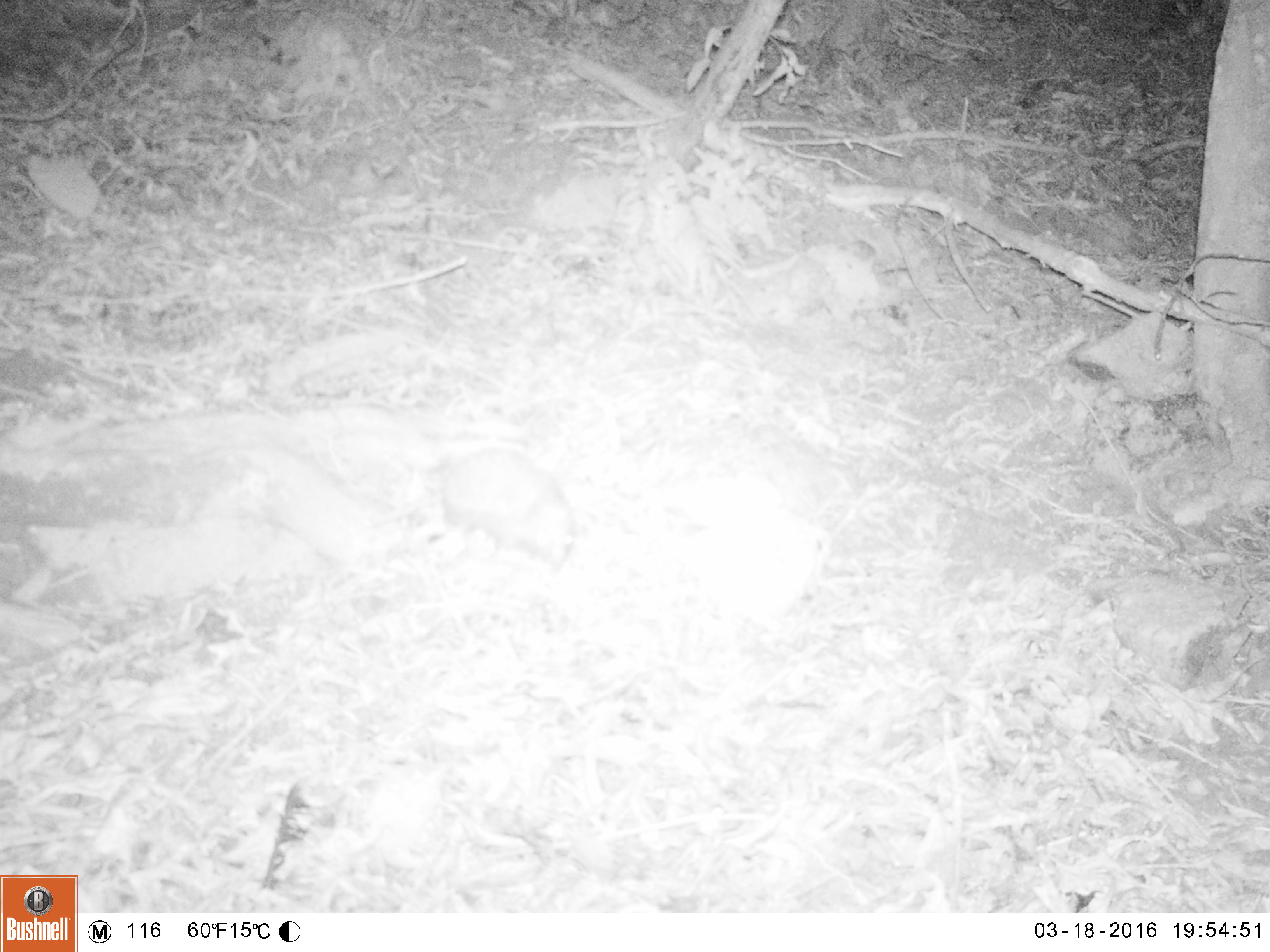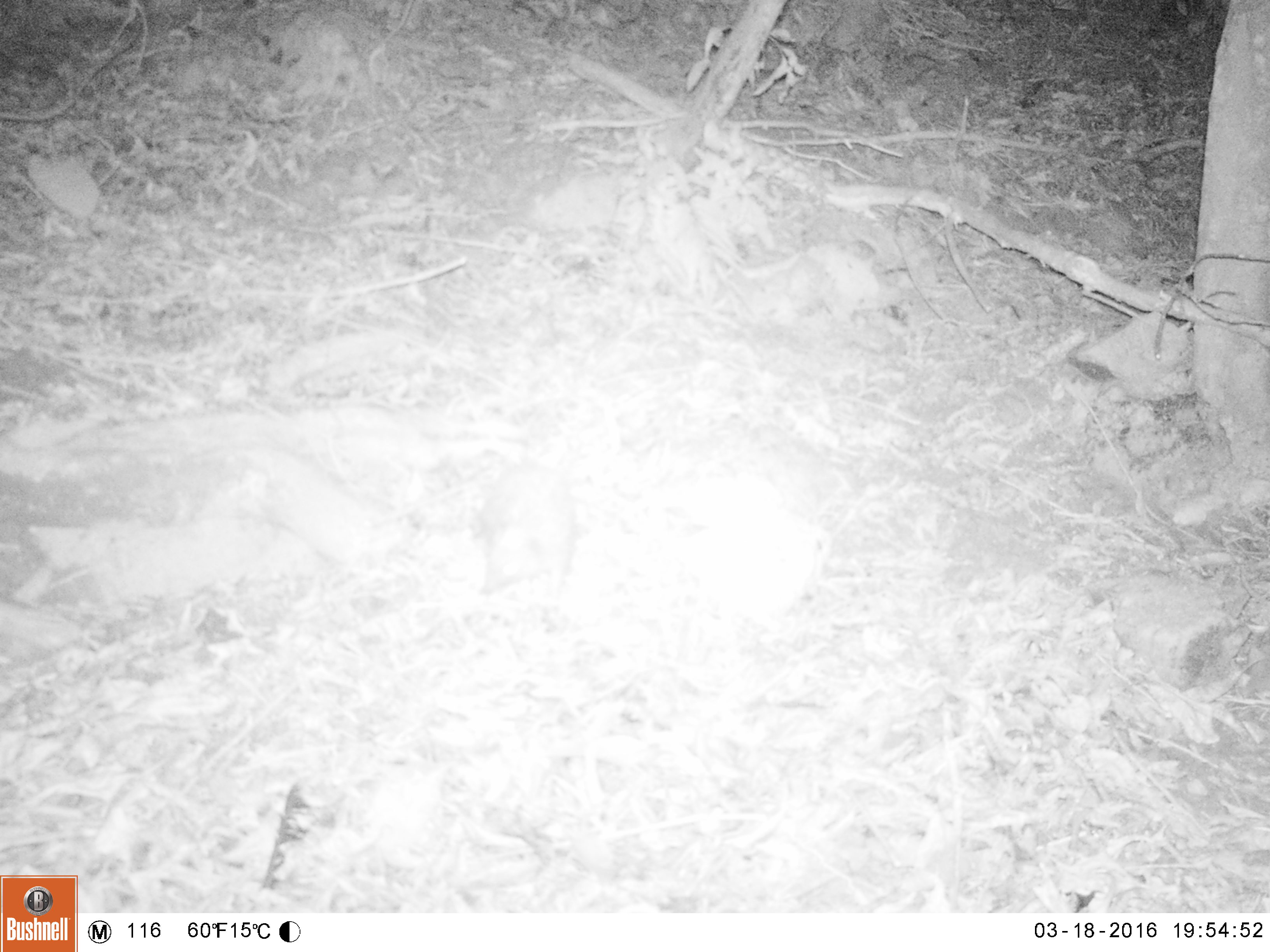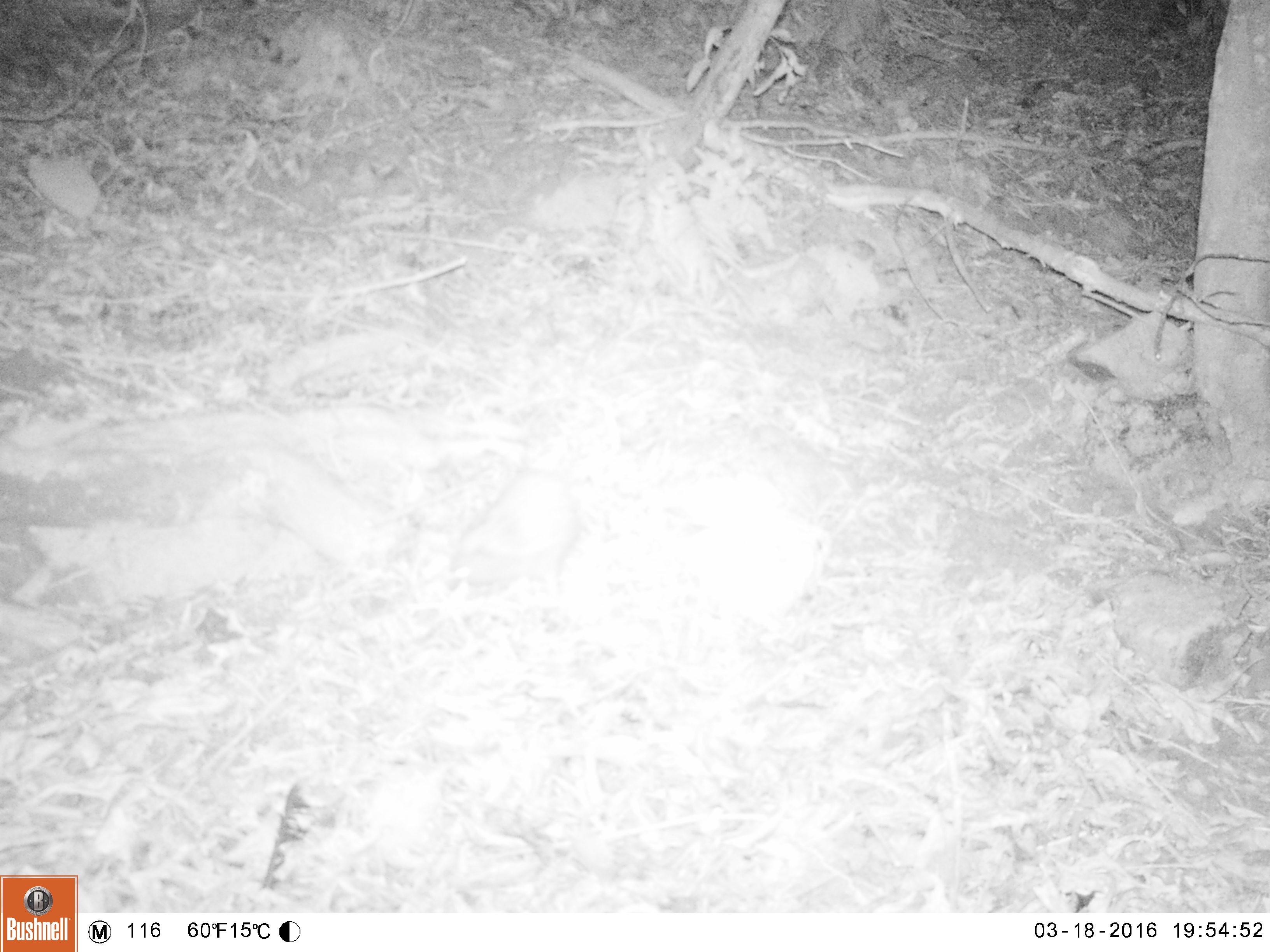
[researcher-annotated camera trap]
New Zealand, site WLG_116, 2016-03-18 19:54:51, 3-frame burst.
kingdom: Animalia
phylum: Chordata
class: Mammalia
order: Eulipotyphla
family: Erinaceidae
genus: Erinaceus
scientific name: Erinaceus europaeus europaeus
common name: european hedgehog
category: hedgehog